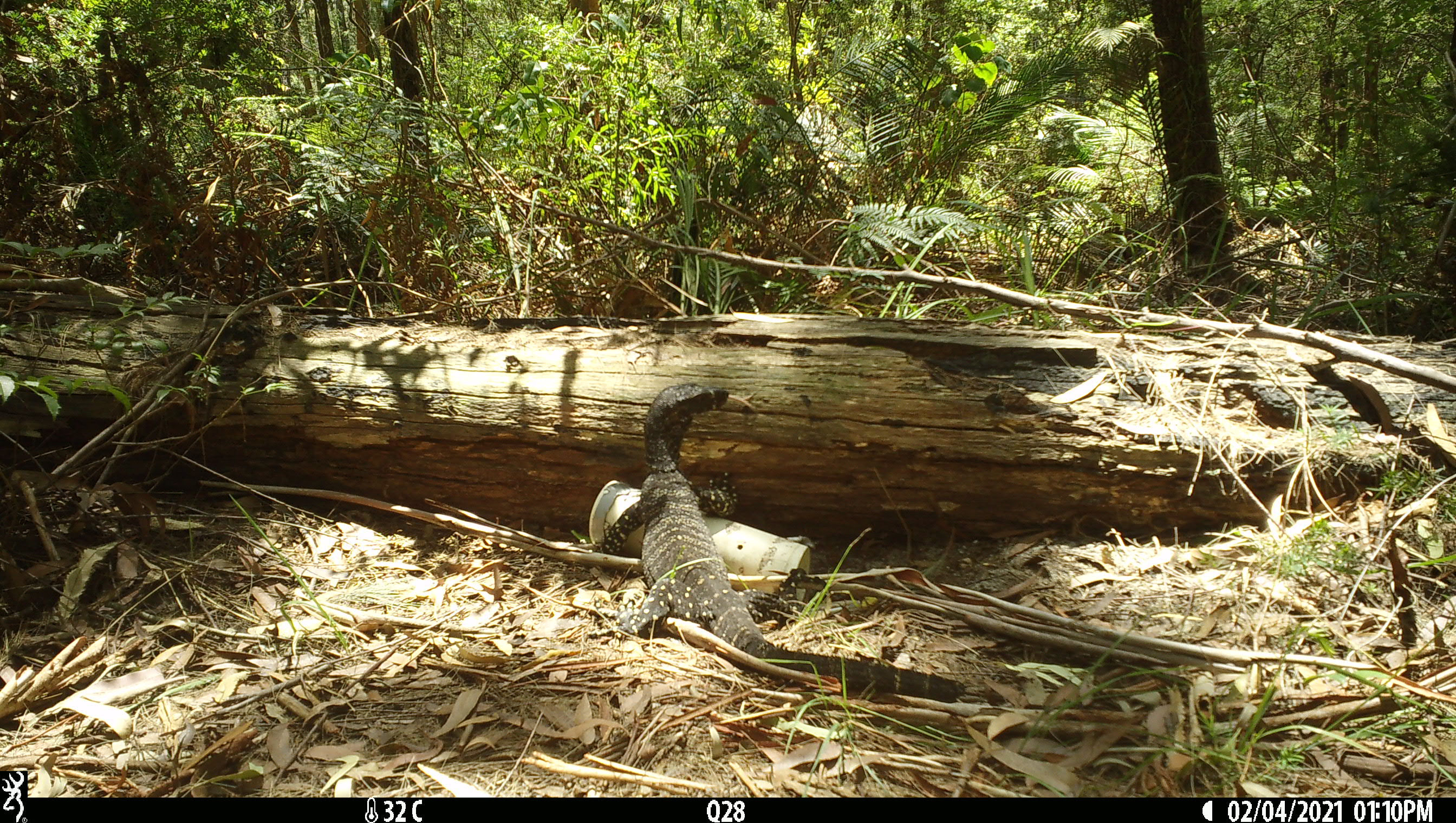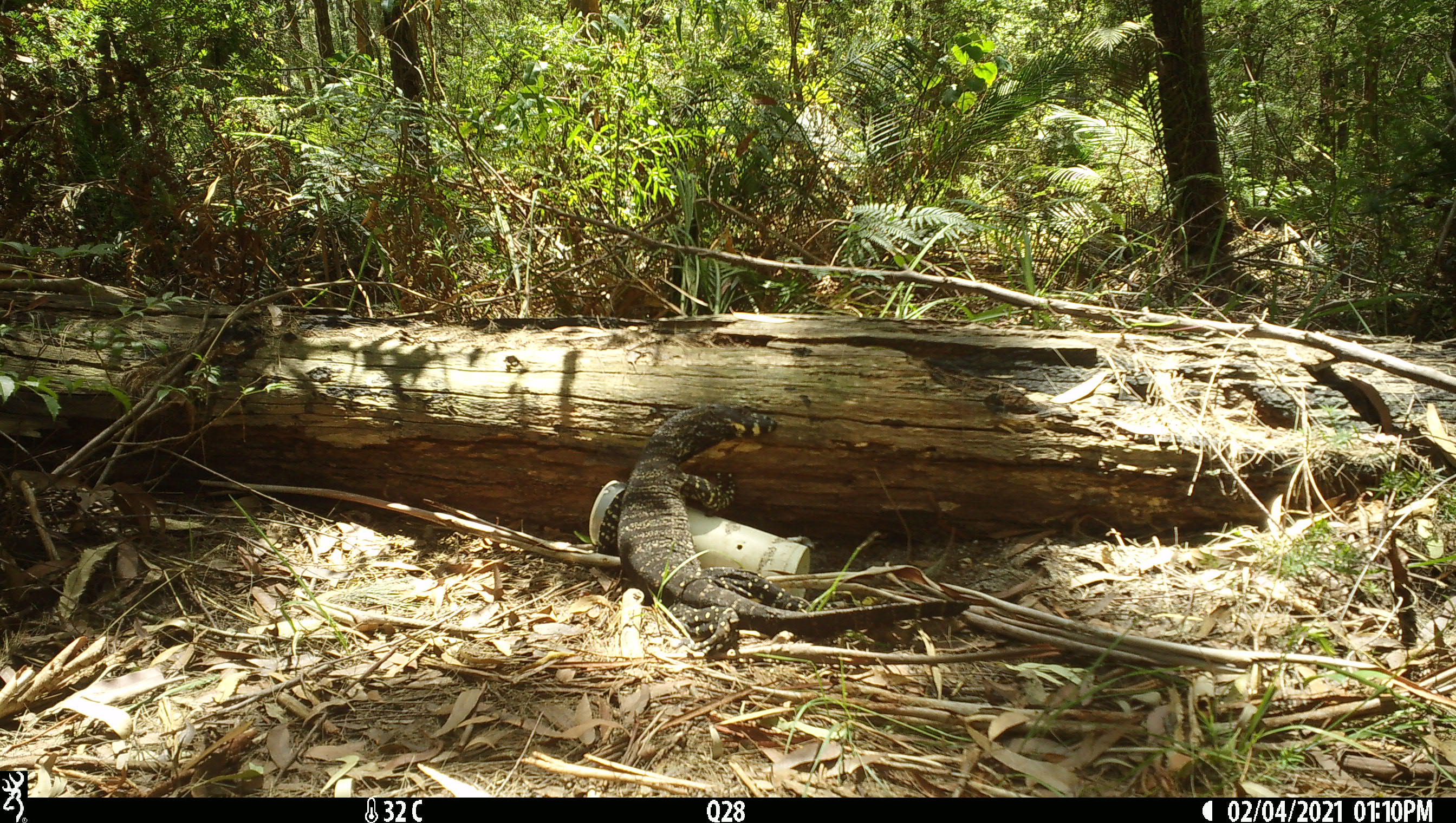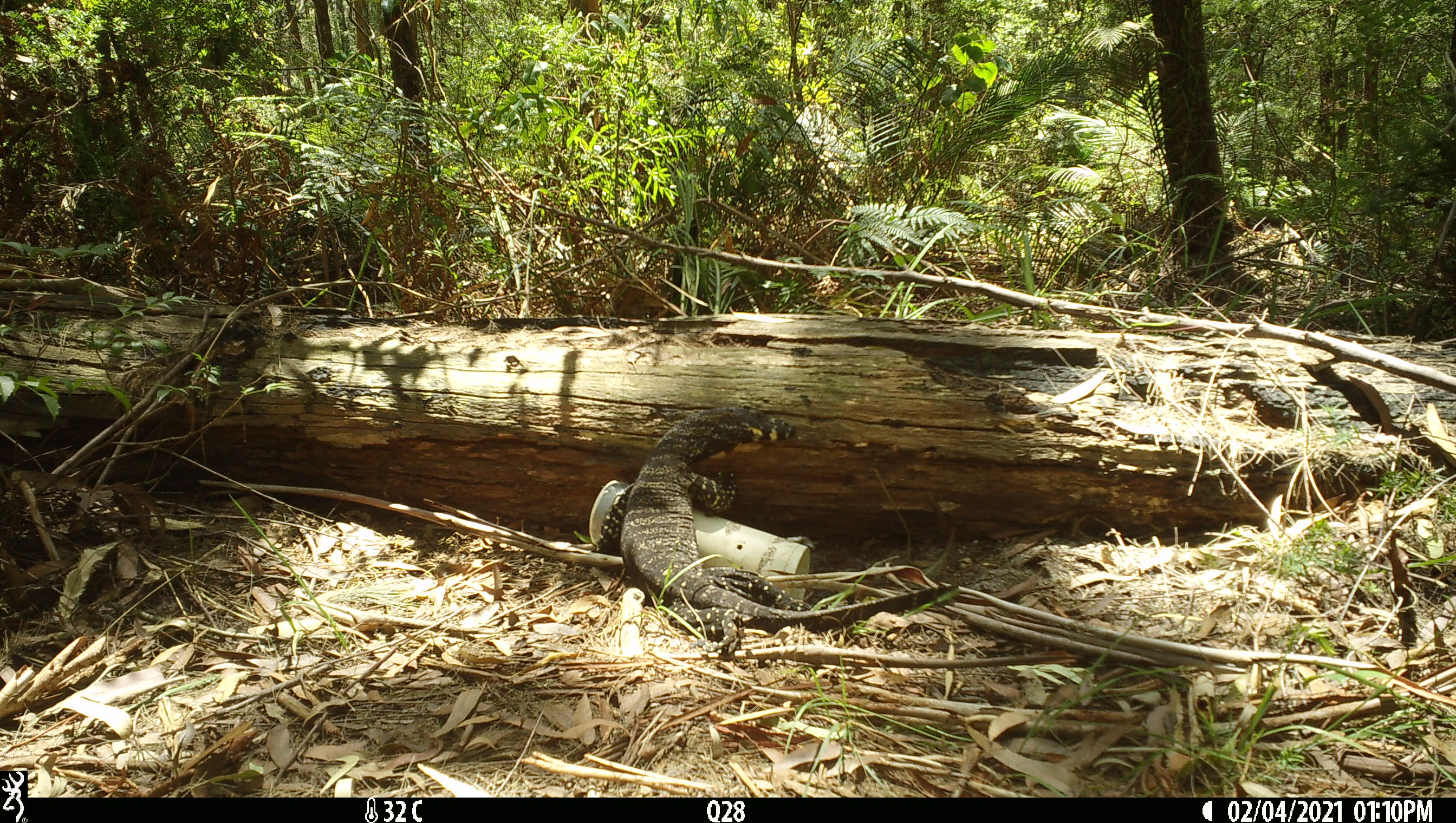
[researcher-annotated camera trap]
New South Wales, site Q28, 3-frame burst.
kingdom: Animalia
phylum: Chordata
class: Reptilia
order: Squamata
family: Varanidae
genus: Varanus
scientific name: Varanus varius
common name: lace monitor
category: goanna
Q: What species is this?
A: Goanna (lace monitor) (Varanus varius).